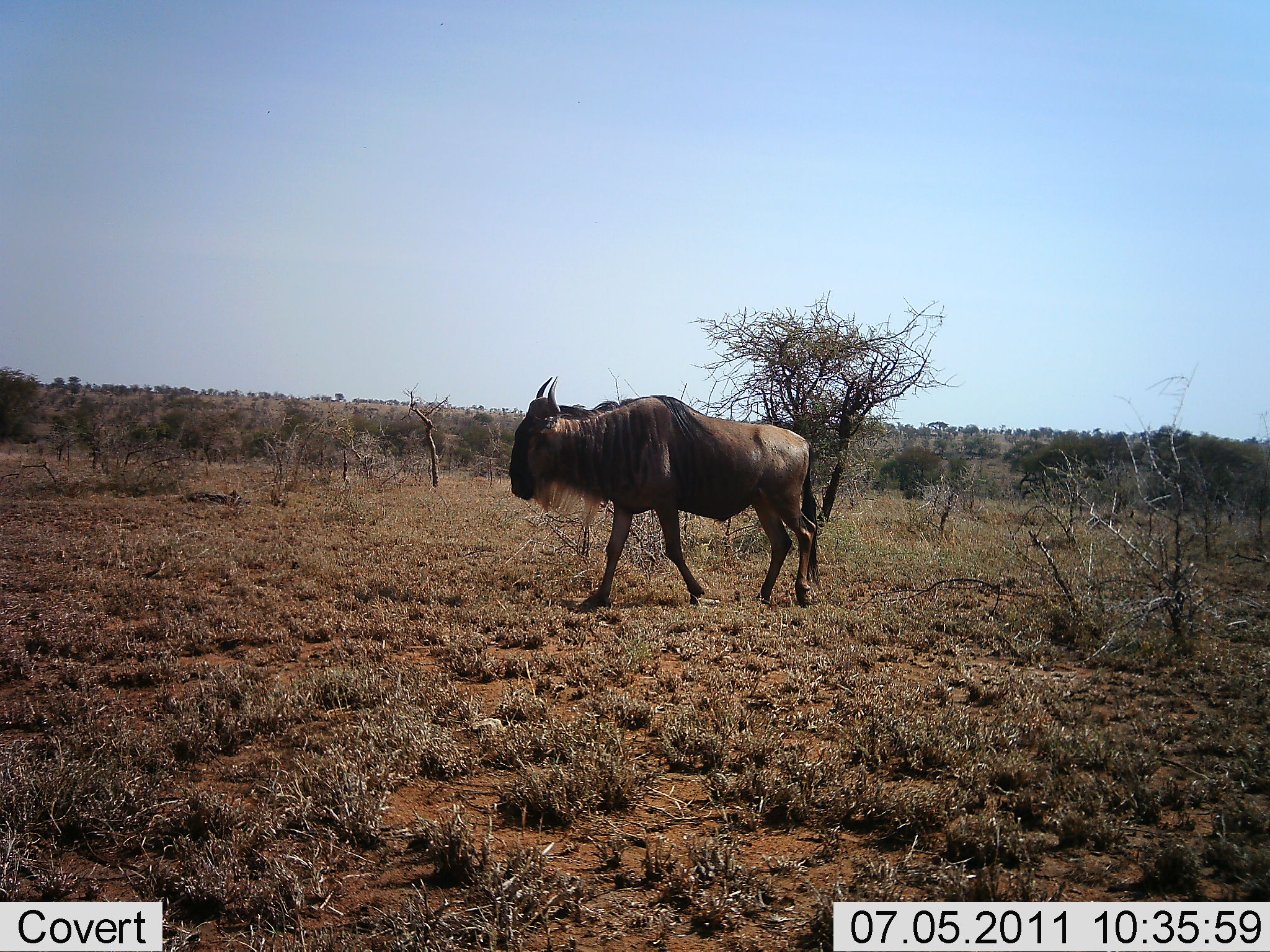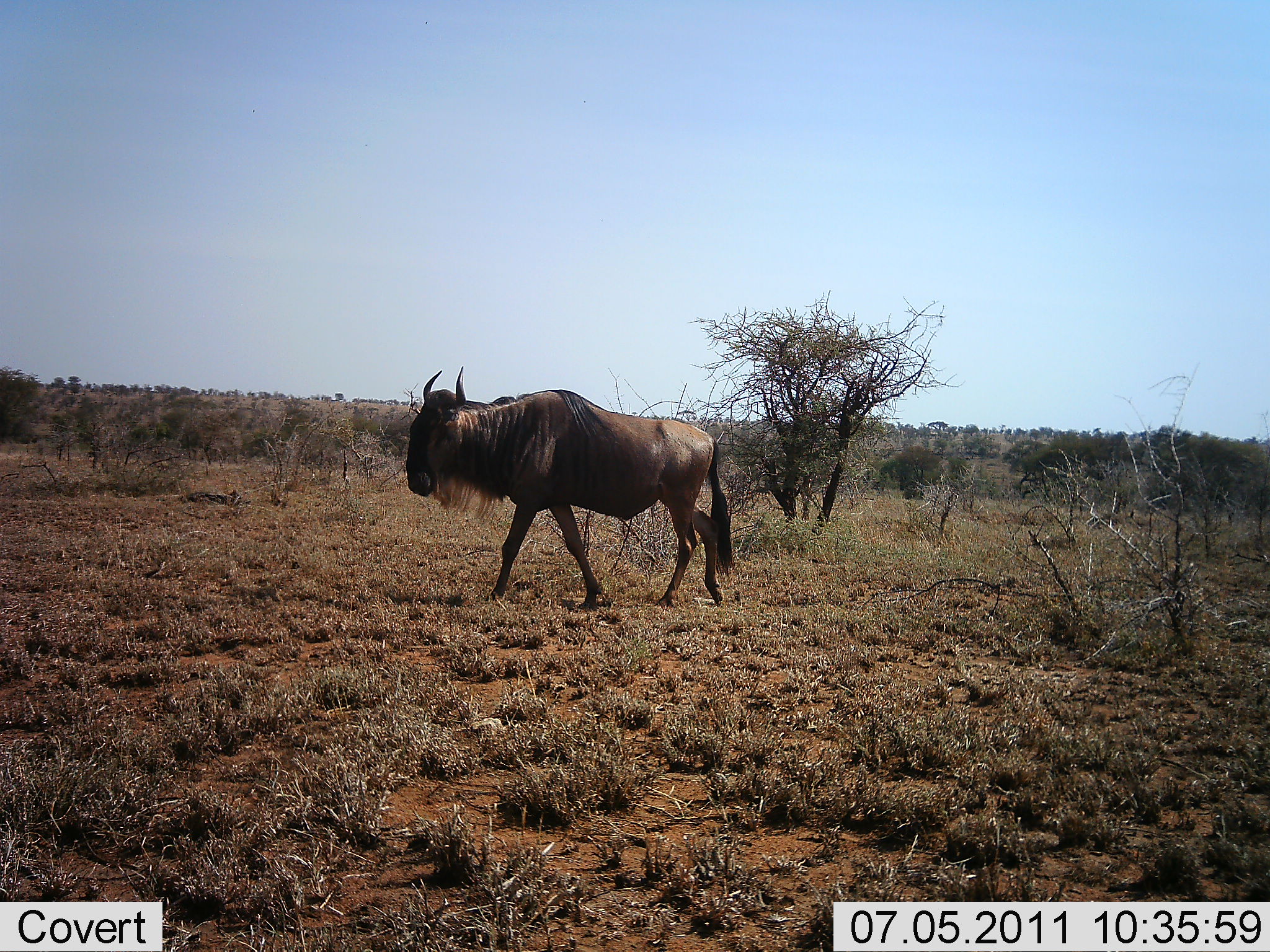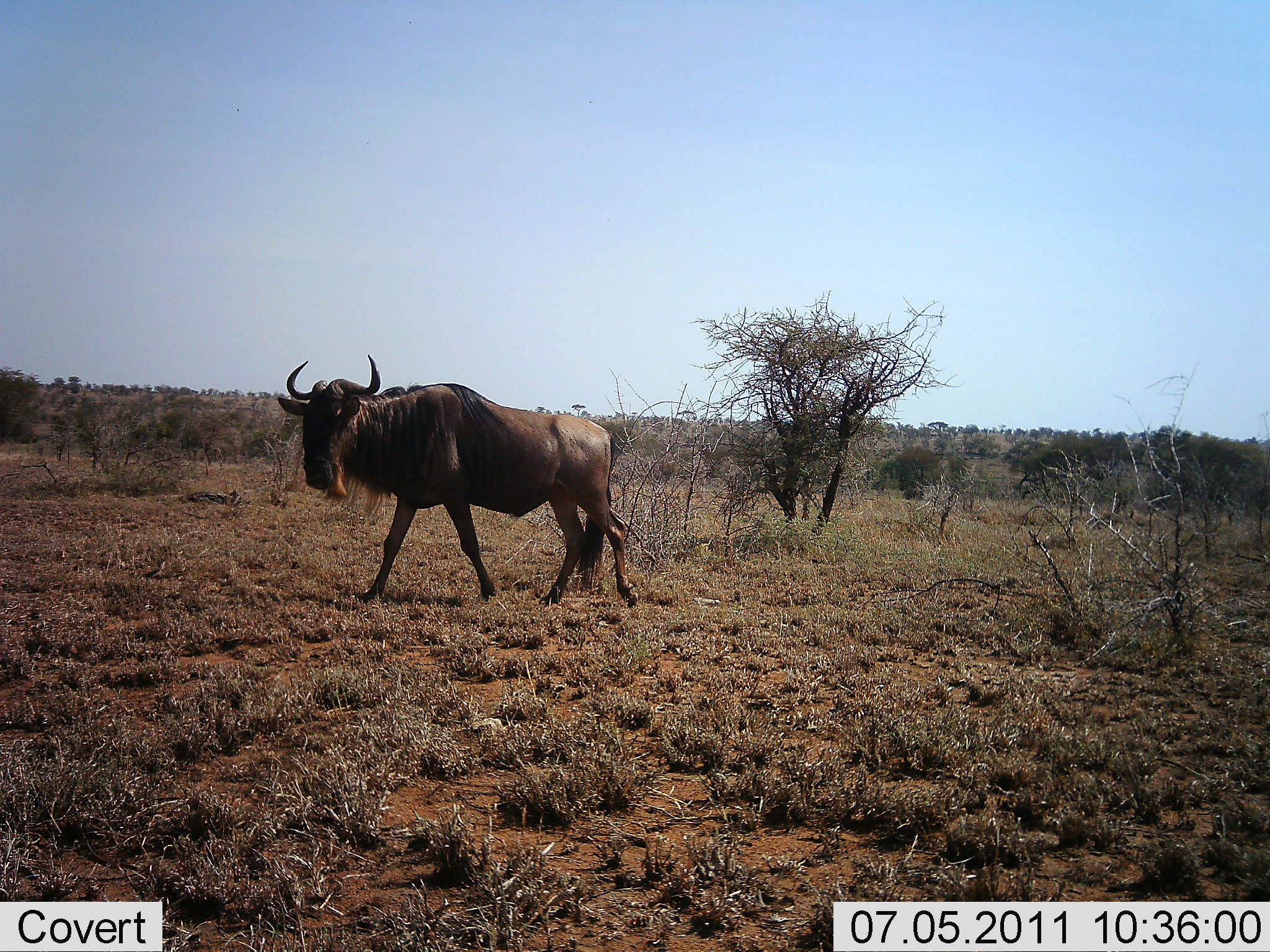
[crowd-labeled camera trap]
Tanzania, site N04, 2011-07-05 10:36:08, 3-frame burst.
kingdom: Animalia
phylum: Chordata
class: Mammalia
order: Artiodactyla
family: Bovidae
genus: Connochaetes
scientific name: Connochaetes taurinus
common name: blue wildebeest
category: wildebeest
Wildebeest (blue wildebeest) (Connochaetes taurinus), count 1. Behavior (volunteer vote fractions): standing 0%, resting 0%, moving 100%, interacting 0%. Young present (vote fraction): 0%. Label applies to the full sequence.